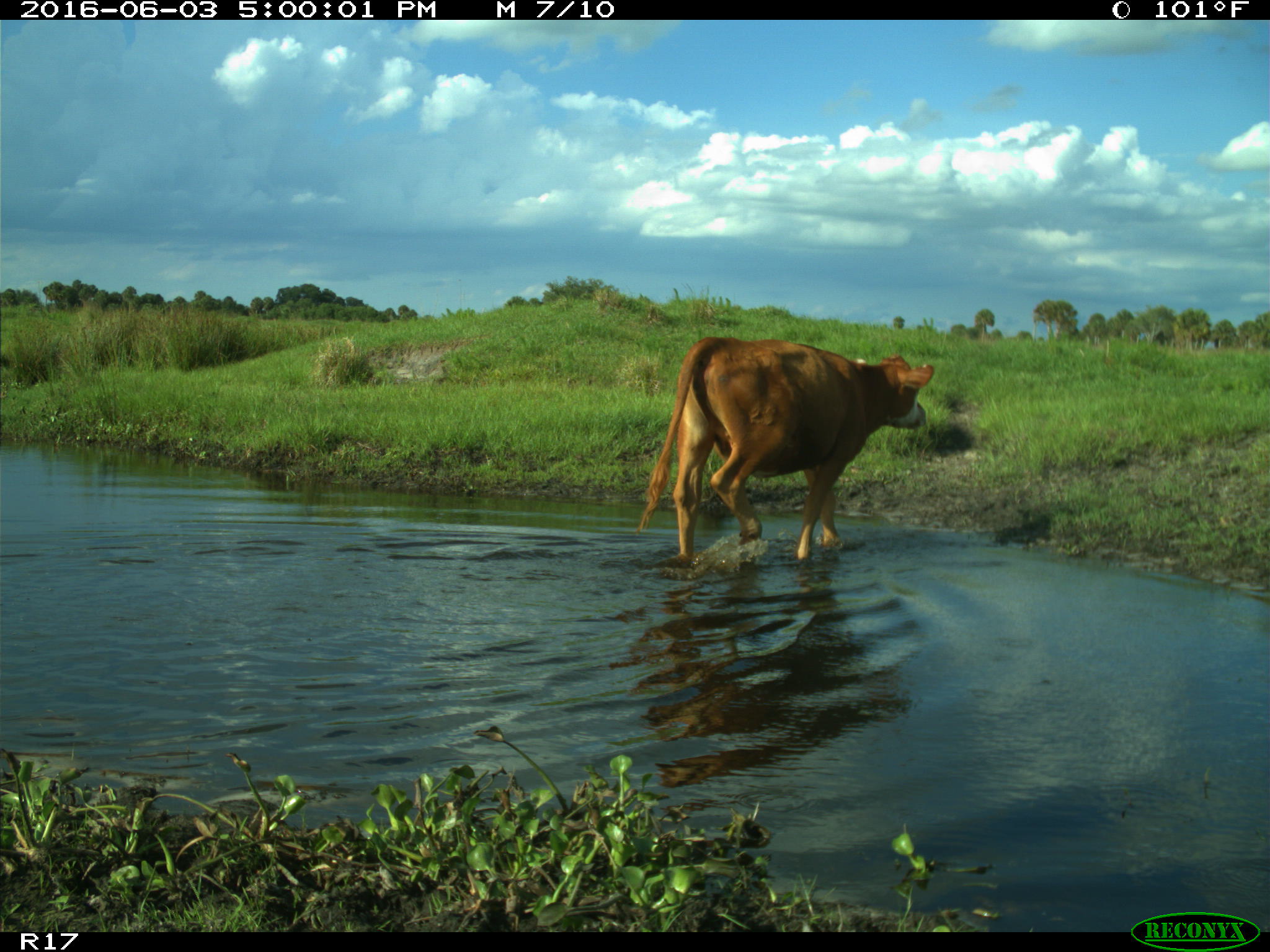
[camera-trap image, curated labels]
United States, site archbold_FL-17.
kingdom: Animalia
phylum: Chordata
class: Mammalia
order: Artiodactyla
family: Bovidae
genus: Bos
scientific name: Bos taurus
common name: domestic cow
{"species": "Bos taurus (domestic cow)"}